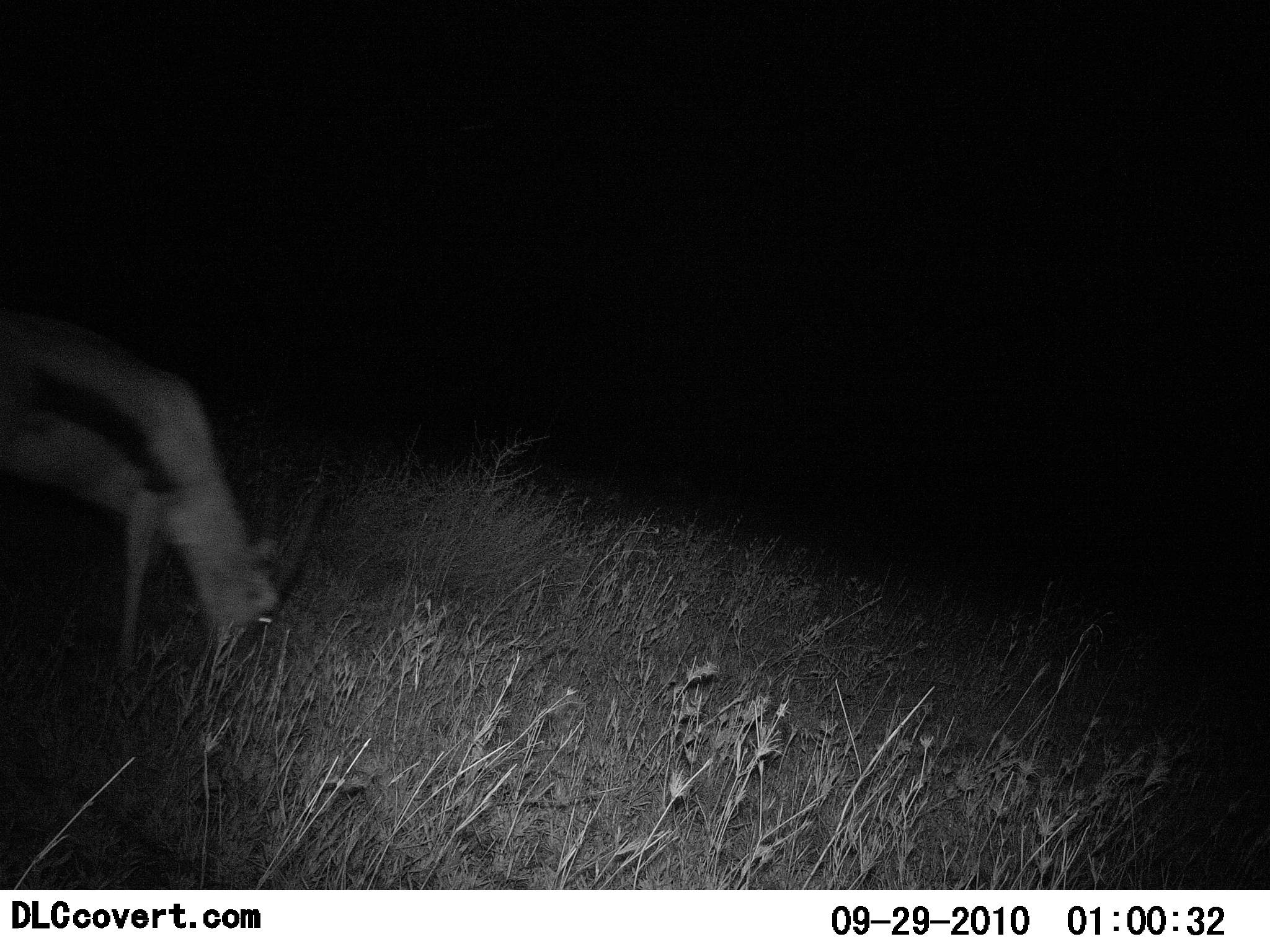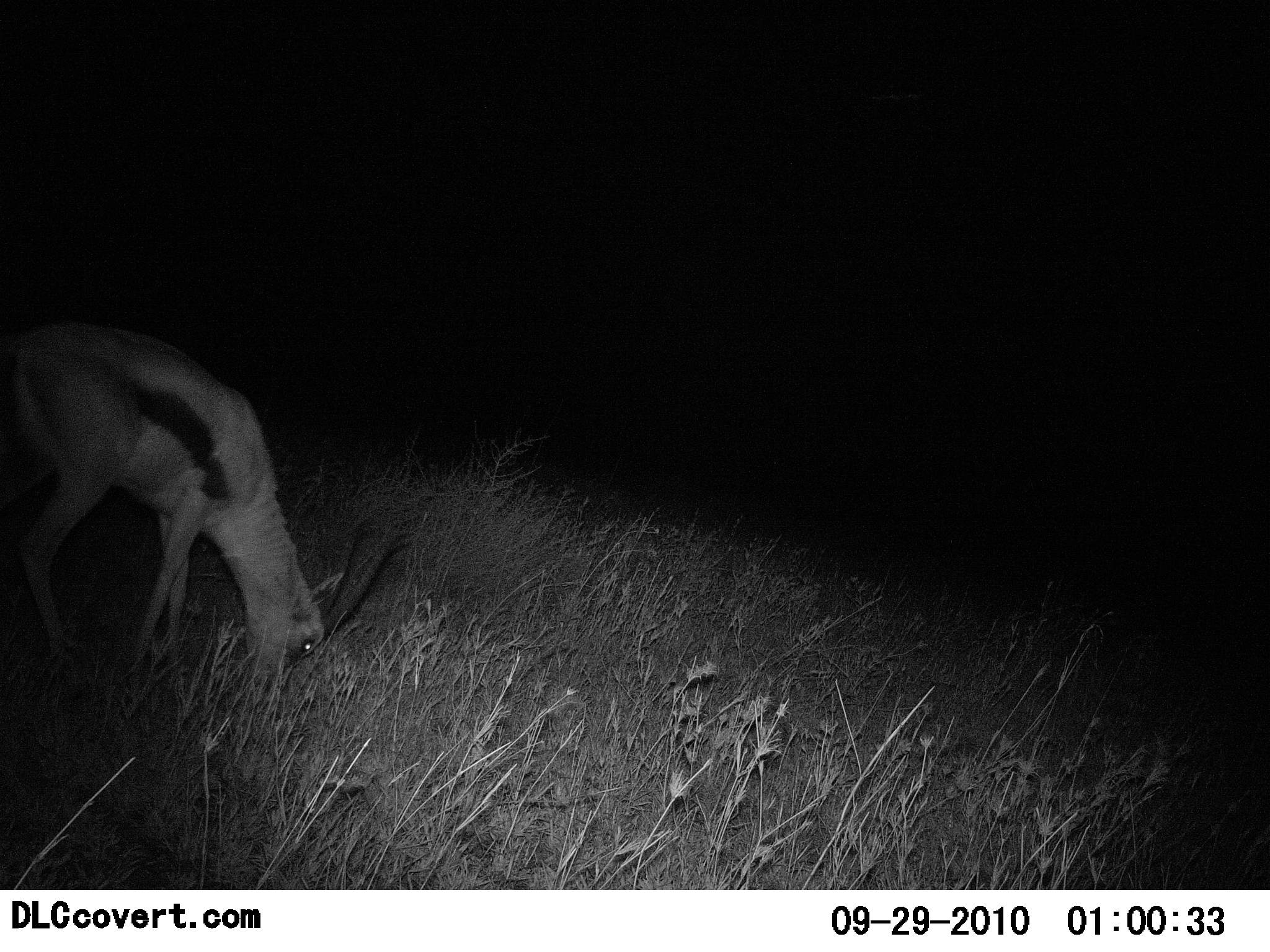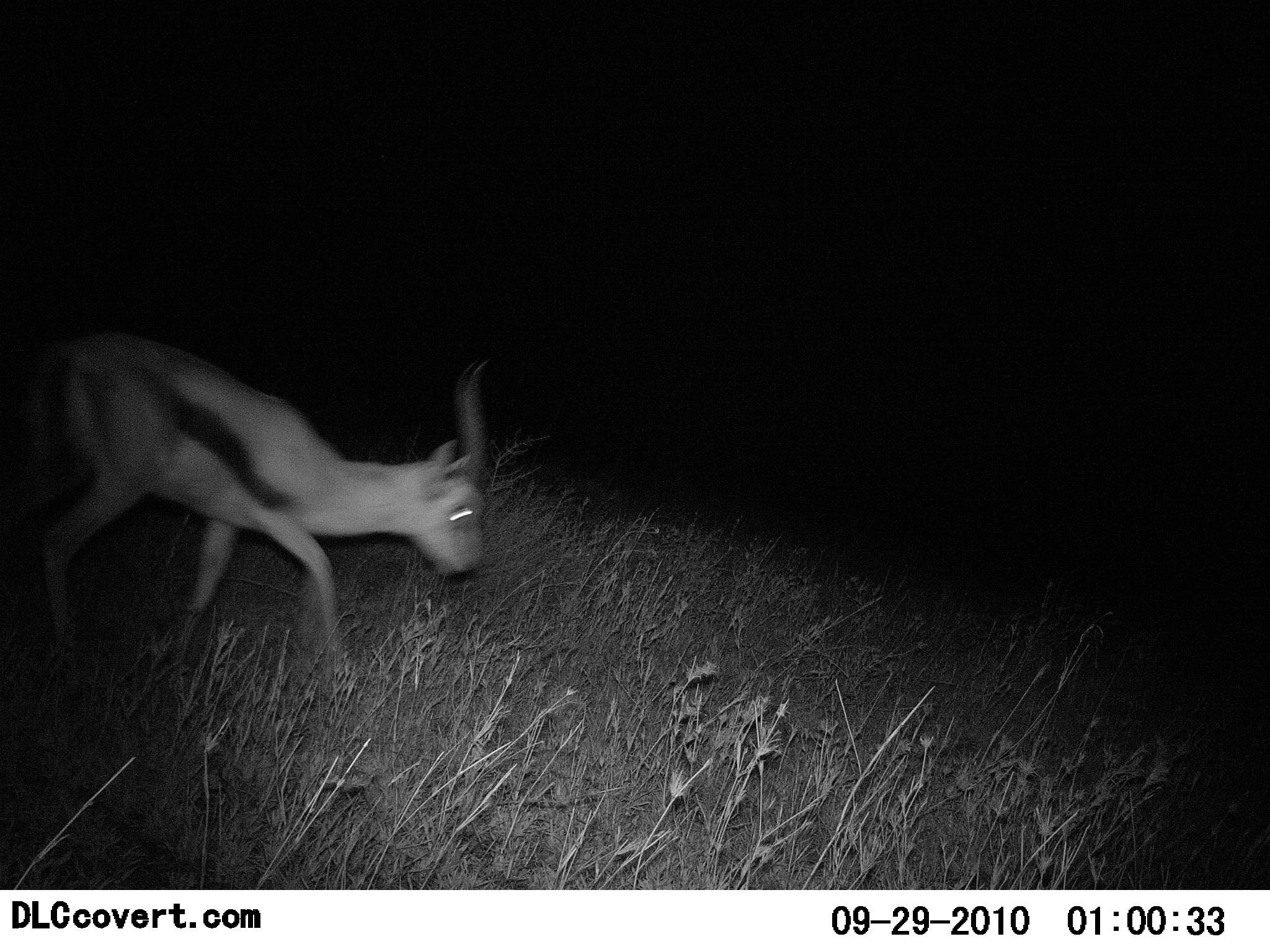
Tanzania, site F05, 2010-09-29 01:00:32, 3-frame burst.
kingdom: Animalia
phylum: Chordata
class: Mammalia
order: Artiodactyla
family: Bovidae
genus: Eudorcas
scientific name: Eudorcas thomsonii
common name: thomson's gazelle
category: gazellethomsons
Gazellethomsons (thomson's gazelle) (Eudorcas thomsonii), count 1. Behavior (volunteer vote fractions): standing 6%, resting 0%, moving 22%, interacting 0%. Young present (vote fraction): 0%. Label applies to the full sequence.